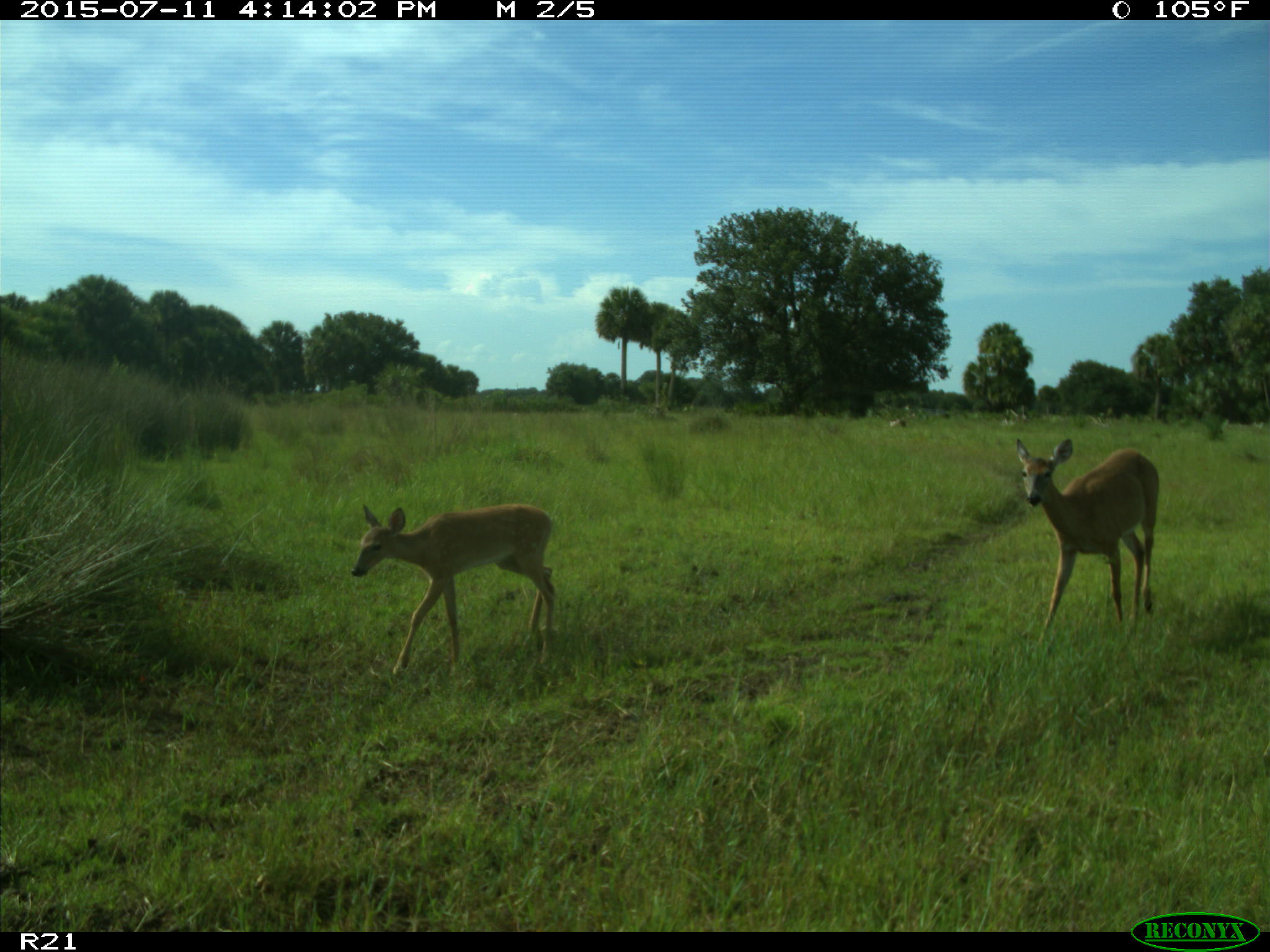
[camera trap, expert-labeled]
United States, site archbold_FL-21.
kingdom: Animalia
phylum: Chordata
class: Mammalia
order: Artiodactyla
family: Cervidae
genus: Odocoileus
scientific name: Odocoileus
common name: deer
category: unidentified deer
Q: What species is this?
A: Unidentified deer (deer) (Odocoileus).